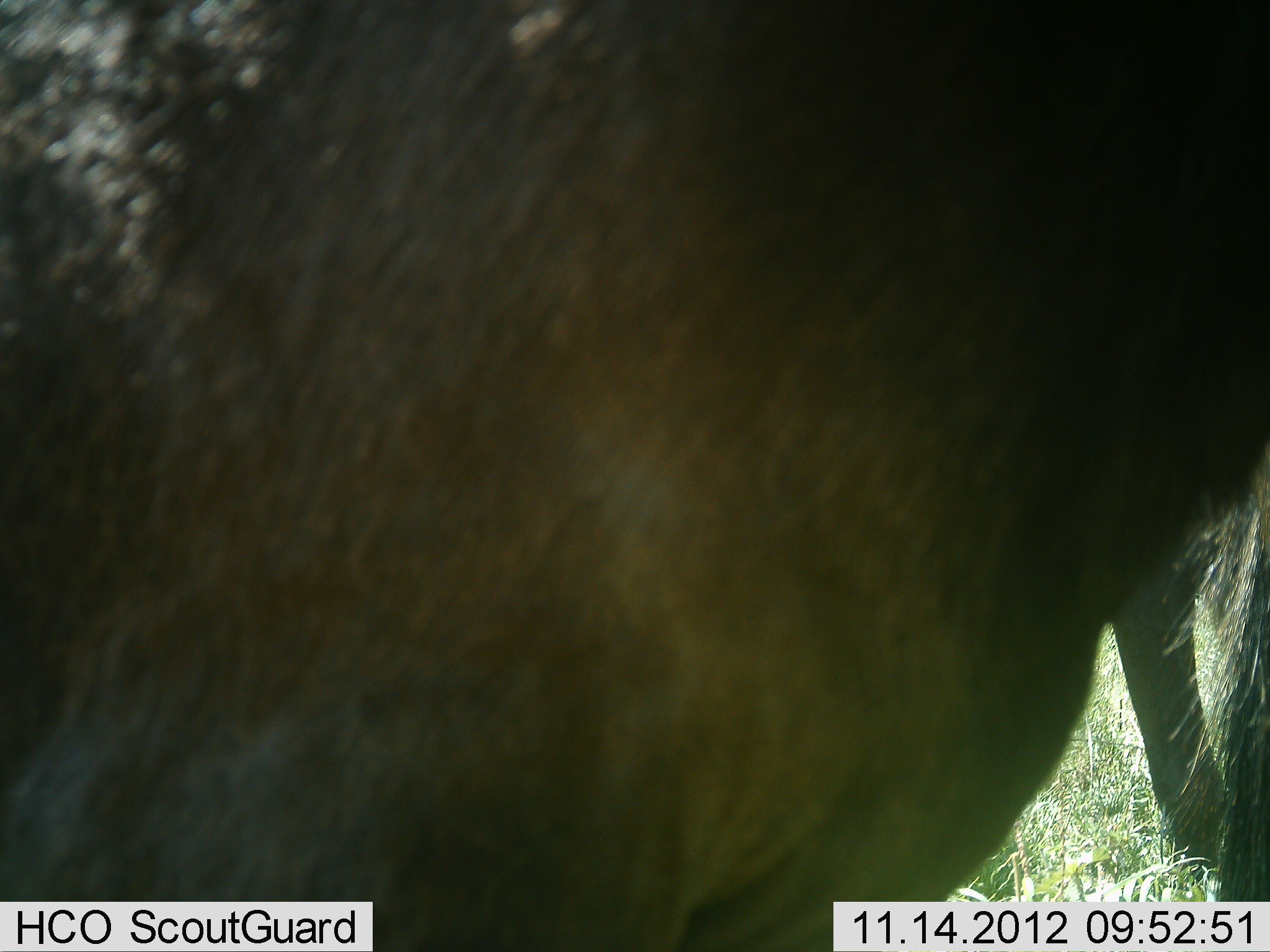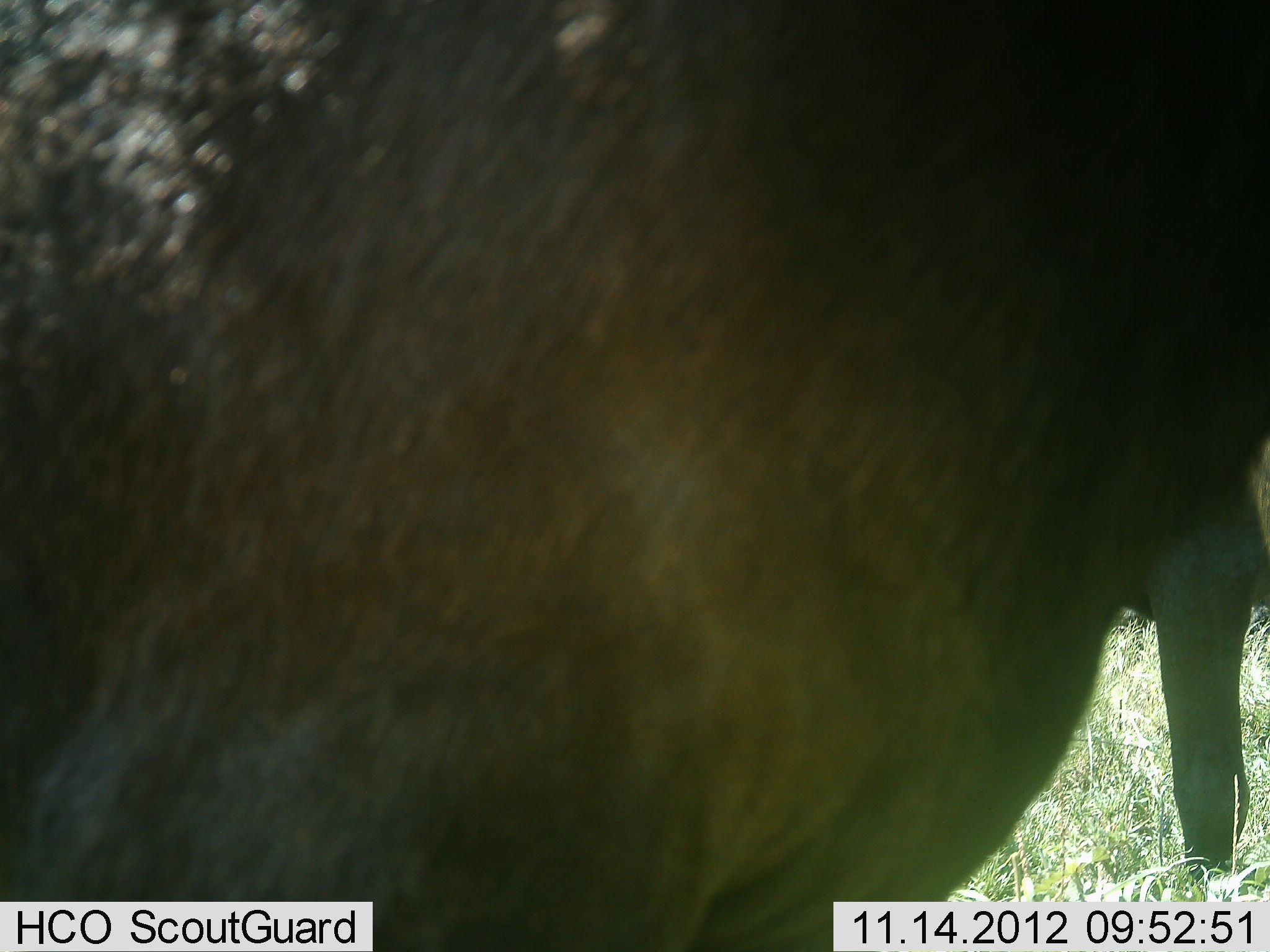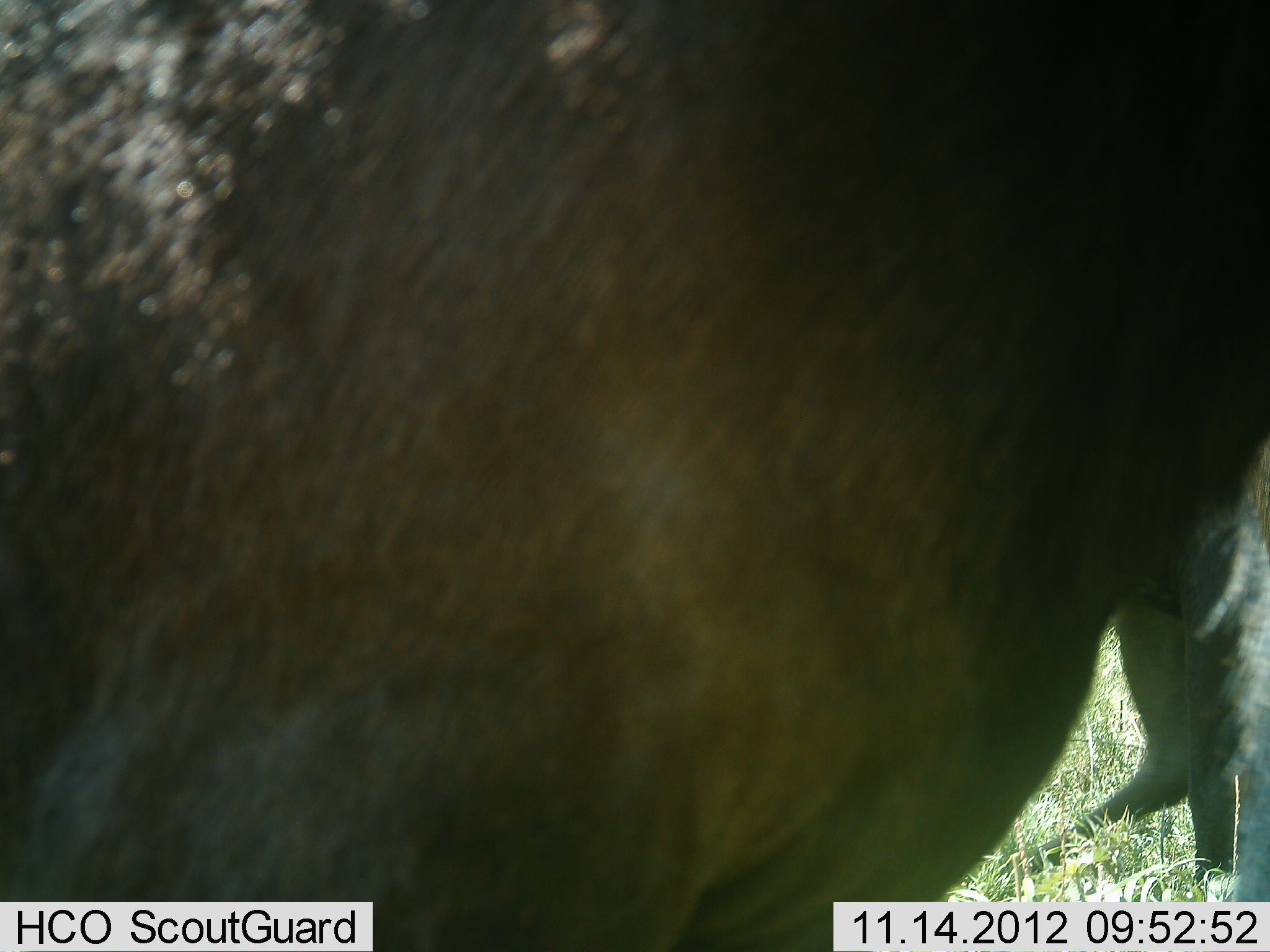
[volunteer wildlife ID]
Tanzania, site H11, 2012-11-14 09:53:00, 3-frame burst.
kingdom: Animalia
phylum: Chordata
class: Mammalia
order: Artiodactyla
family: Bovidae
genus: Connochaetes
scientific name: Connochaetes taurinus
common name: blue wildebeest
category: wildebeest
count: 2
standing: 91%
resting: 0%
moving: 9%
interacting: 0%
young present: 0%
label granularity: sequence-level